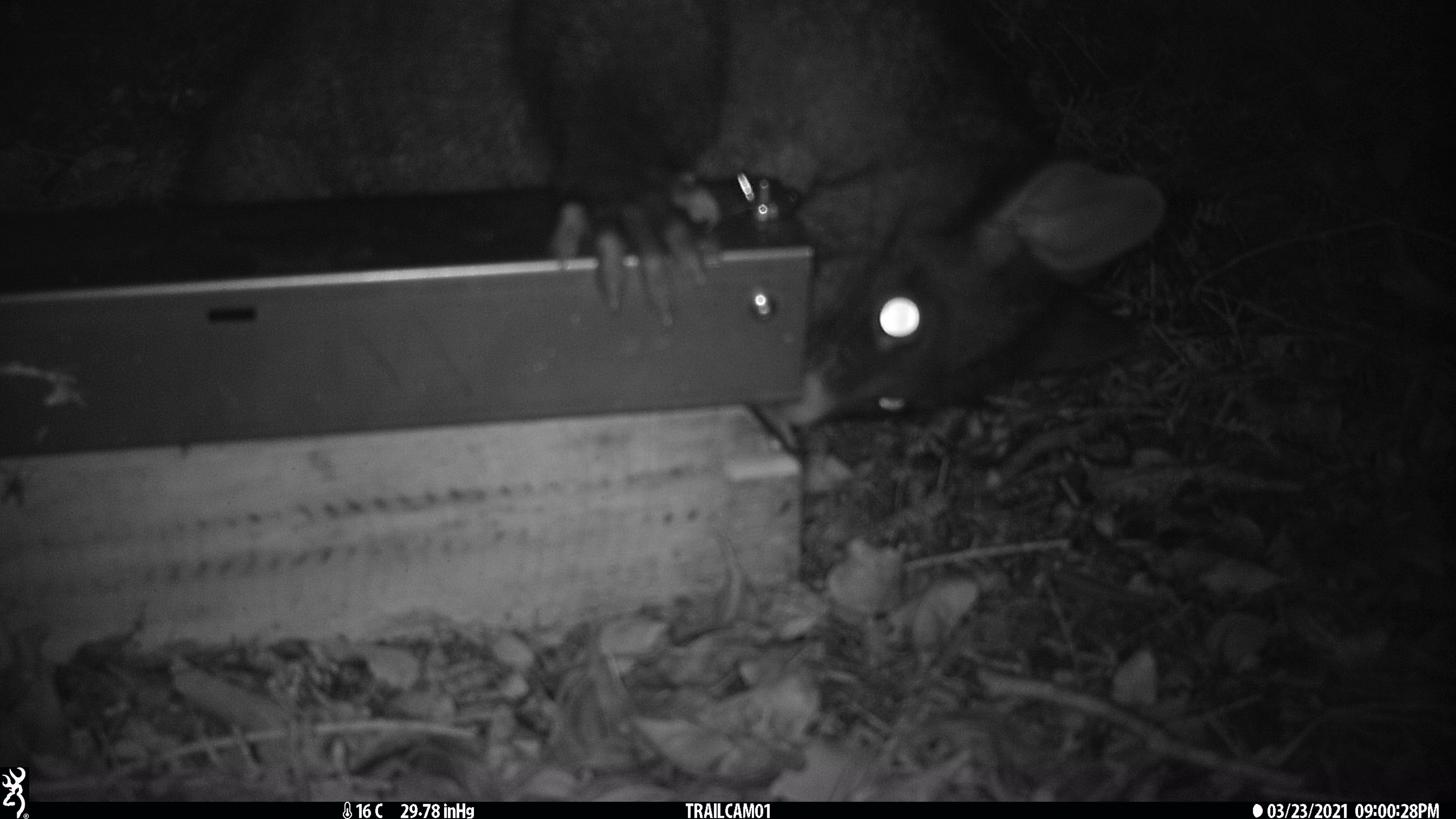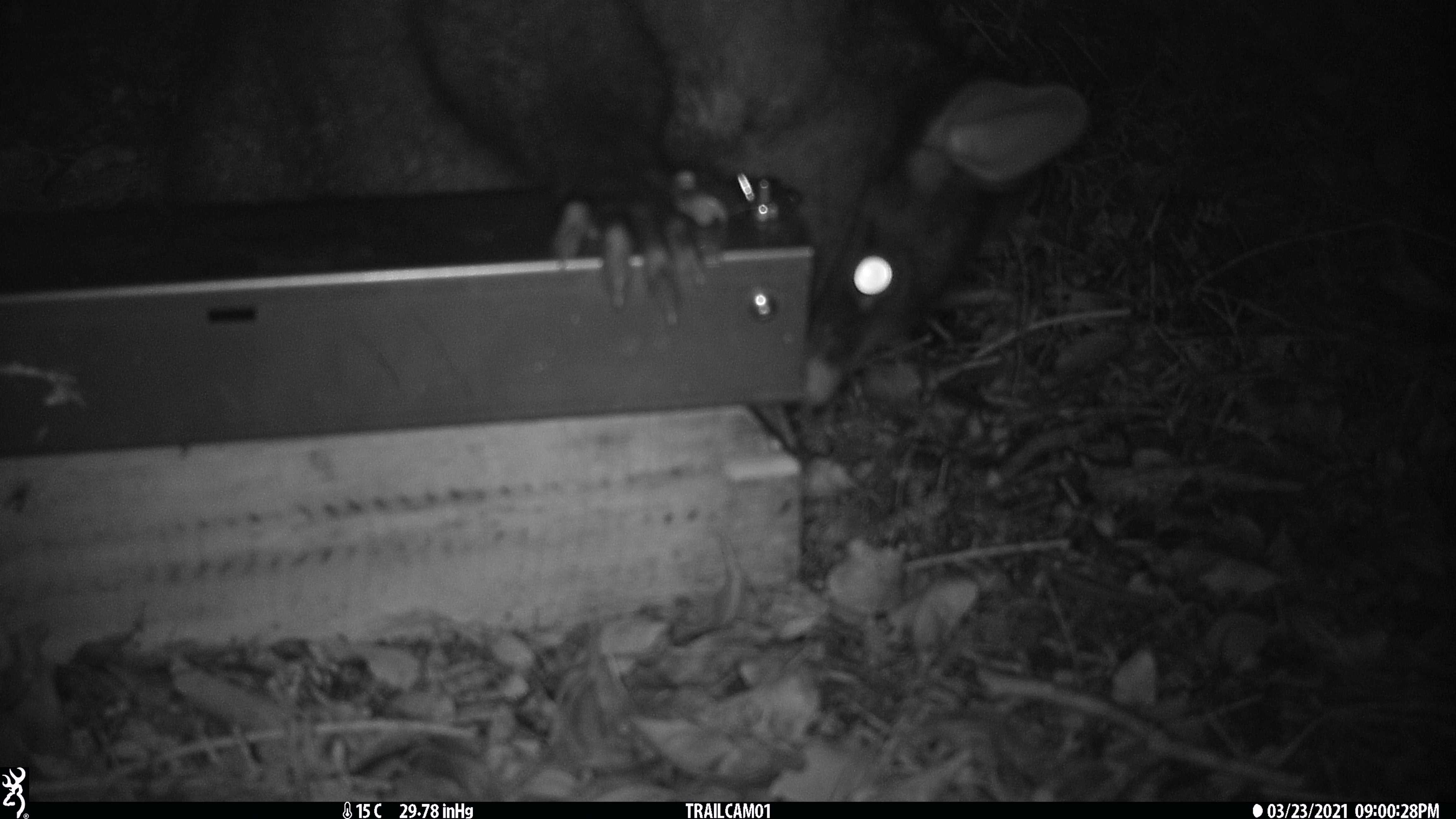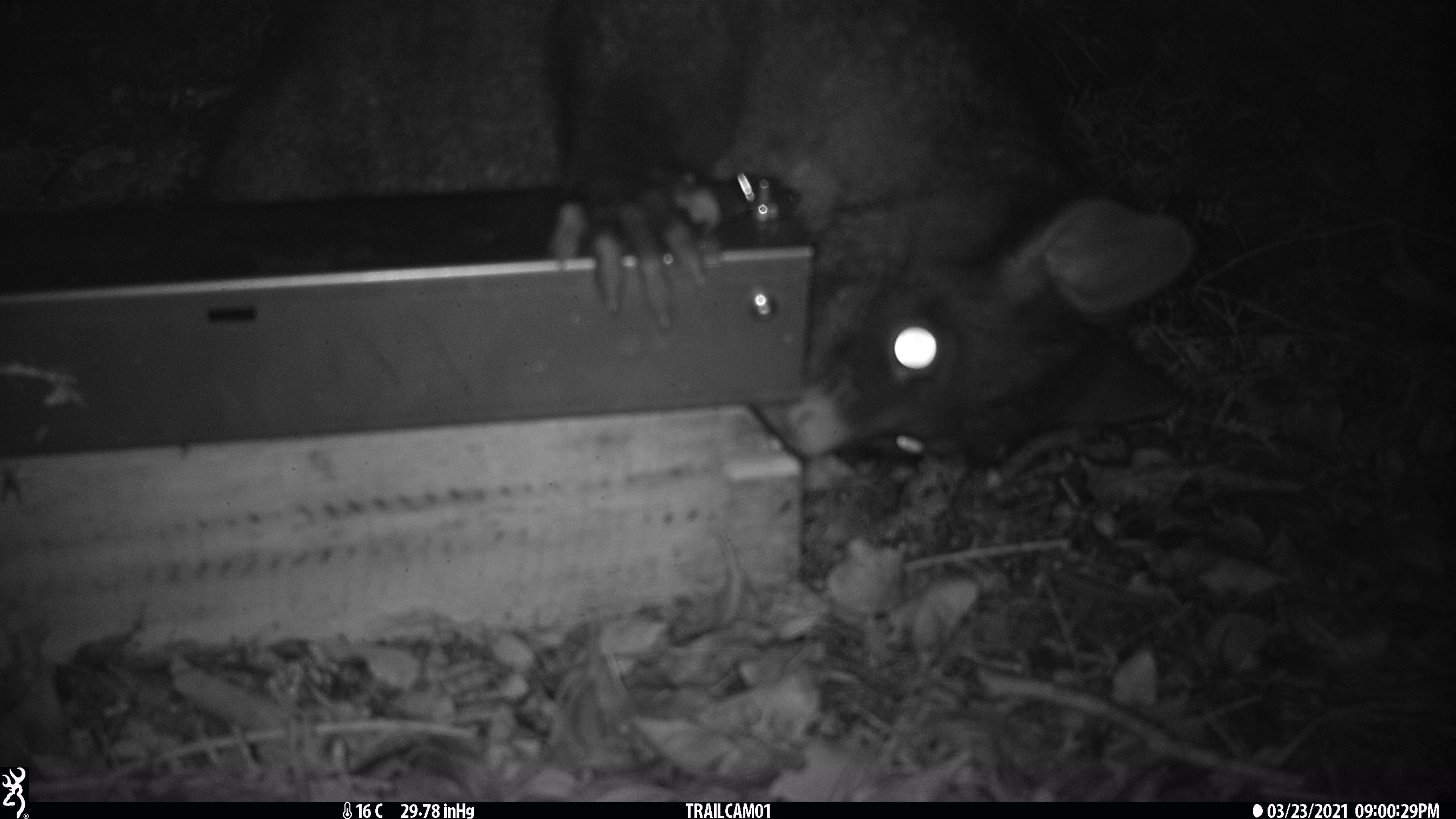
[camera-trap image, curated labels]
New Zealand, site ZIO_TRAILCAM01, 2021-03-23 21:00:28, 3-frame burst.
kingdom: Animalia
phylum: Chordata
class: Mammalia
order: Diprotodontia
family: Phalangeridae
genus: Trichosurus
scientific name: Trichosurus vulpecula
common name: common brushtail possum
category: possum